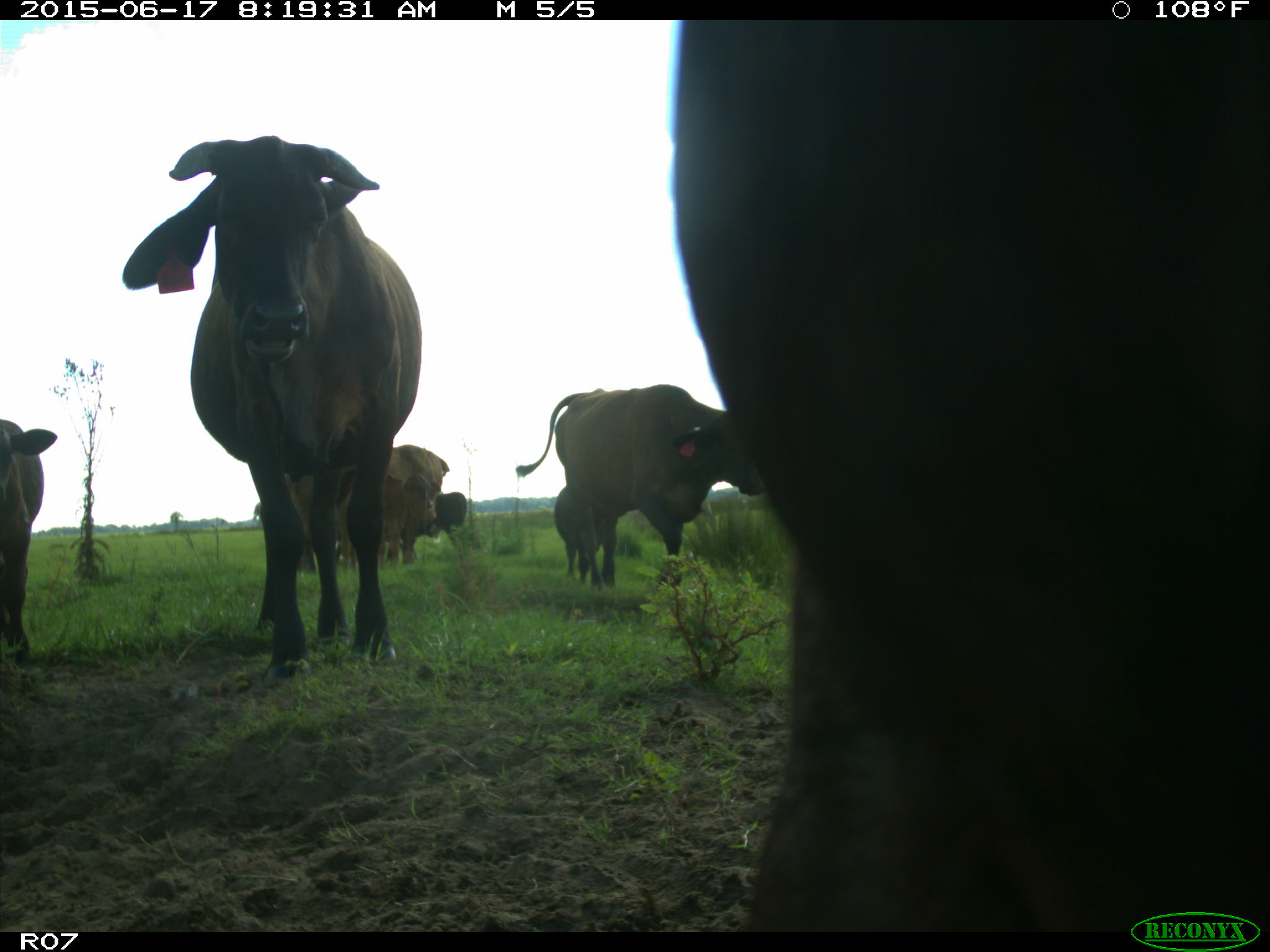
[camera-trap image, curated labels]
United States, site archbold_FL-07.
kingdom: Animalia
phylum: Chordata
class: Mammalia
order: Artiodactyla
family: Bovidae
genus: Bos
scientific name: Bos taurus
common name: domestic cow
Bos taurus (domestic cow).